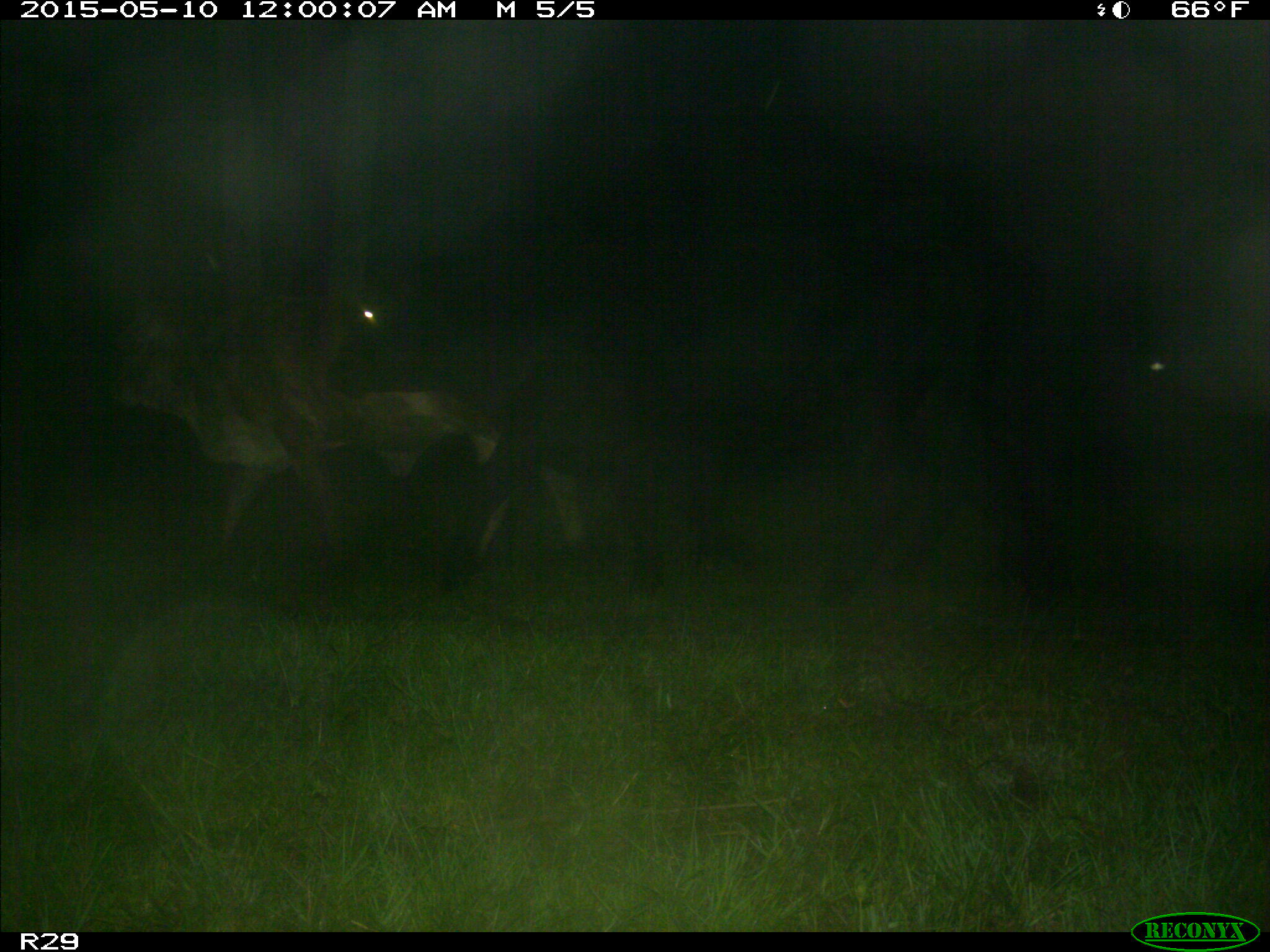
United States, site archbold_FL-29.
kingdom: Animalia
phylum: Chordata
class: Mammalia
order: Artiodactyla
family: Bovidae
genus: Bos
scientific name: Bos taurus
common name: domestic cow